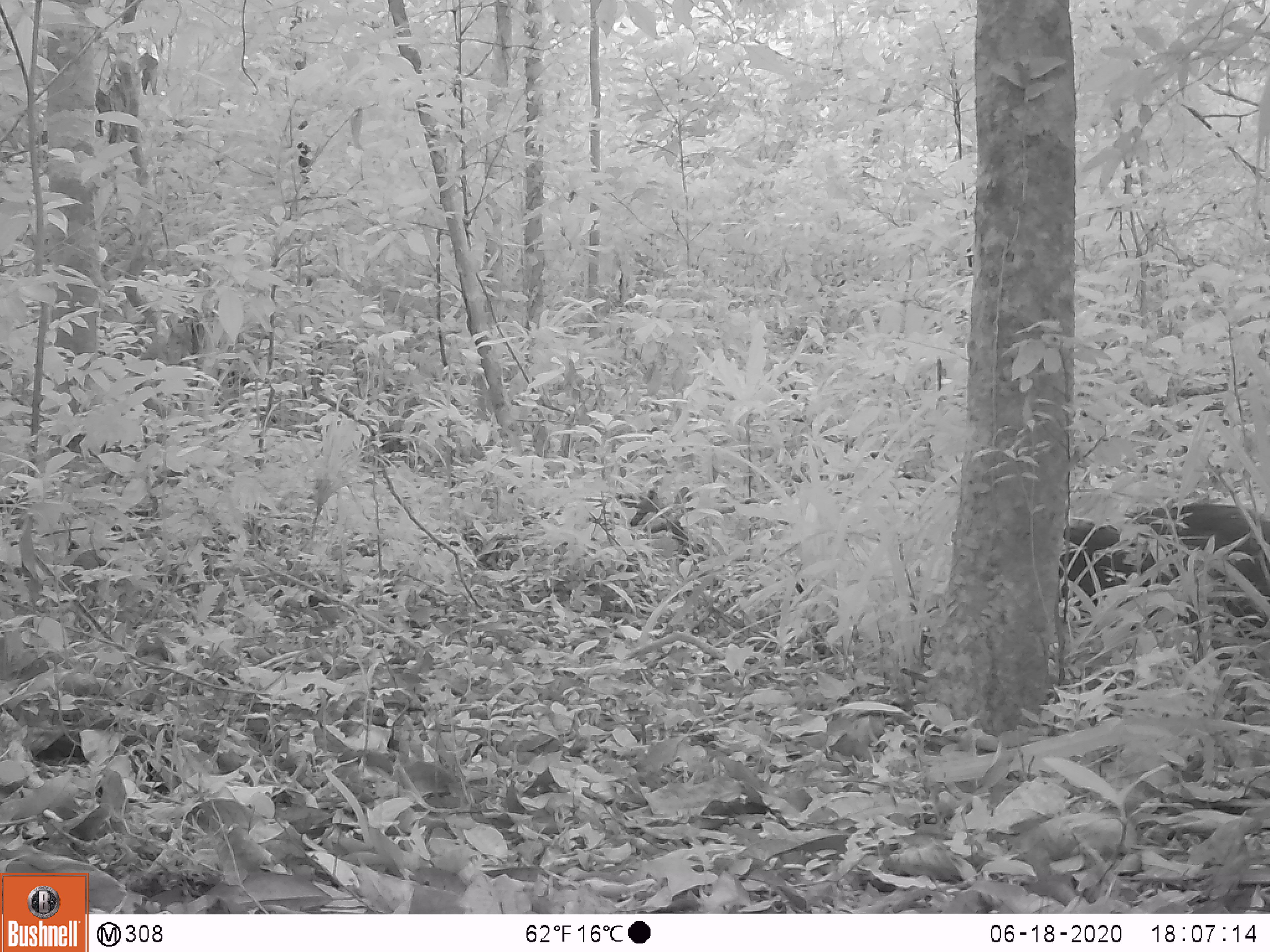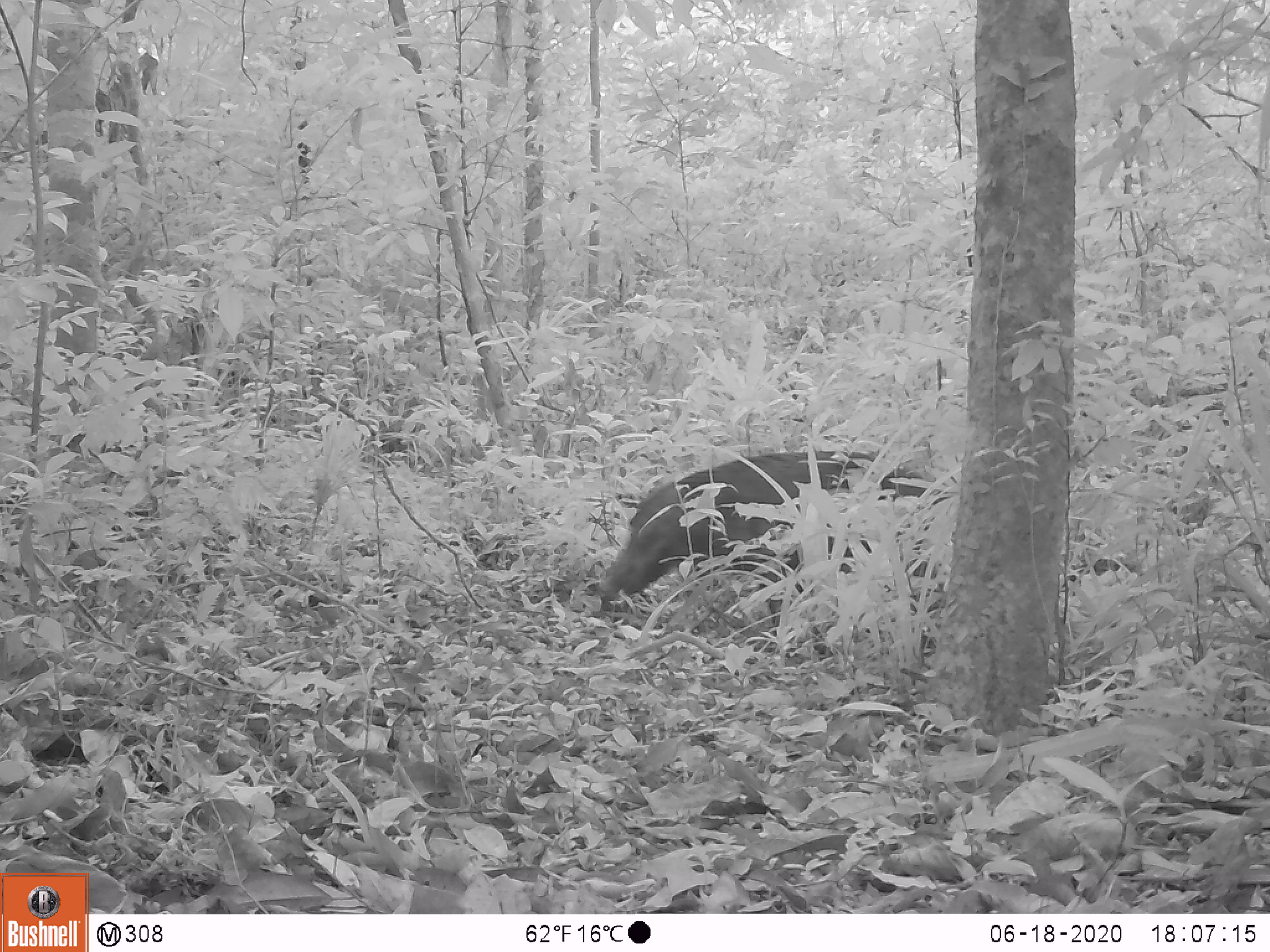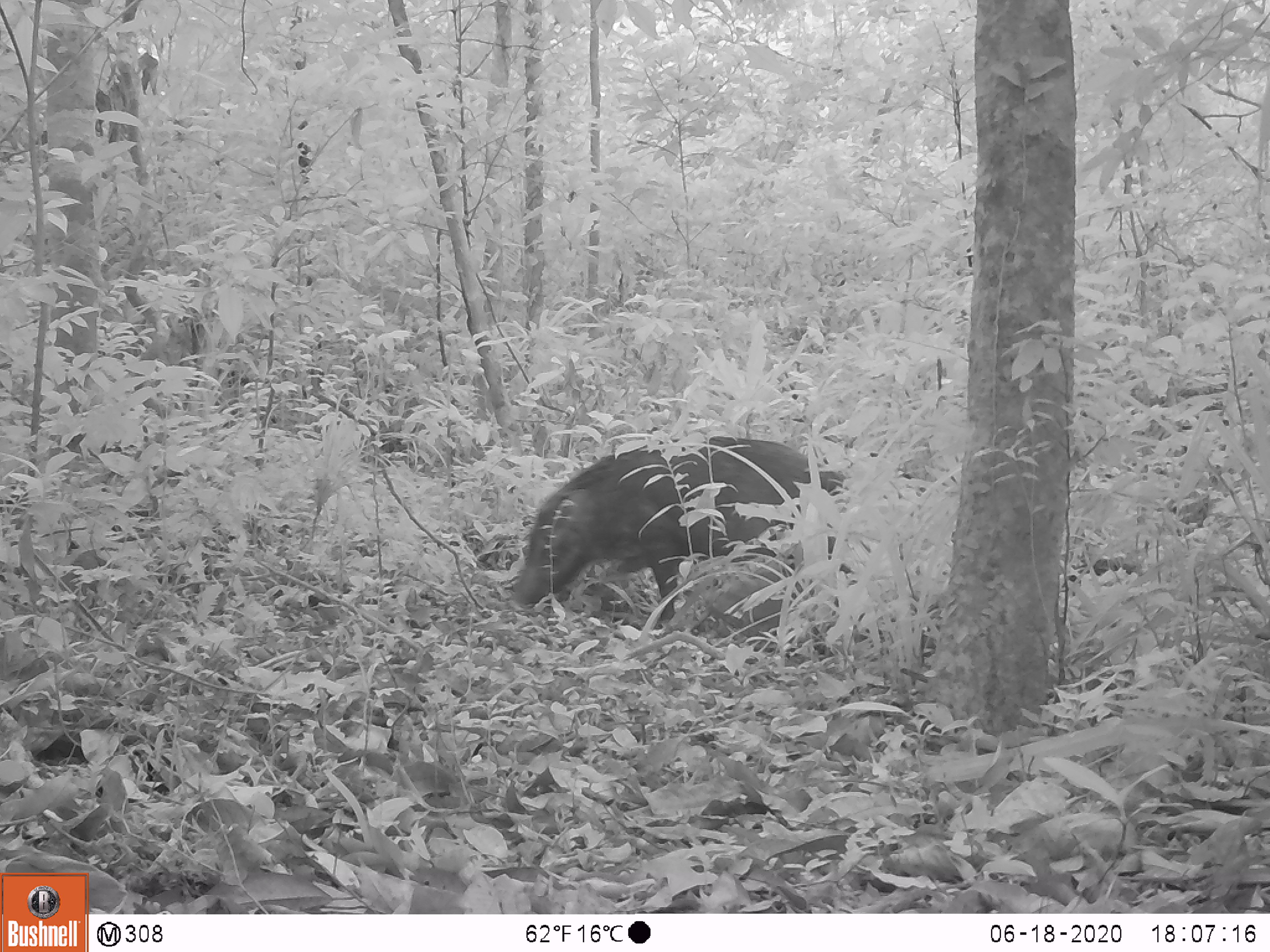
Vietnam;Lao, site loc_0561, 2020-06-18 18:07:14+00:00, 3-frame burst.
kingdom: Animalia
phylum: Chordata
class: Mammalia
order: Artiodactyla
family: Suidae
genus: Sus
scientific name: Sus scrofa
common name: eurasian wild pig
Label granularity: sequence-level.